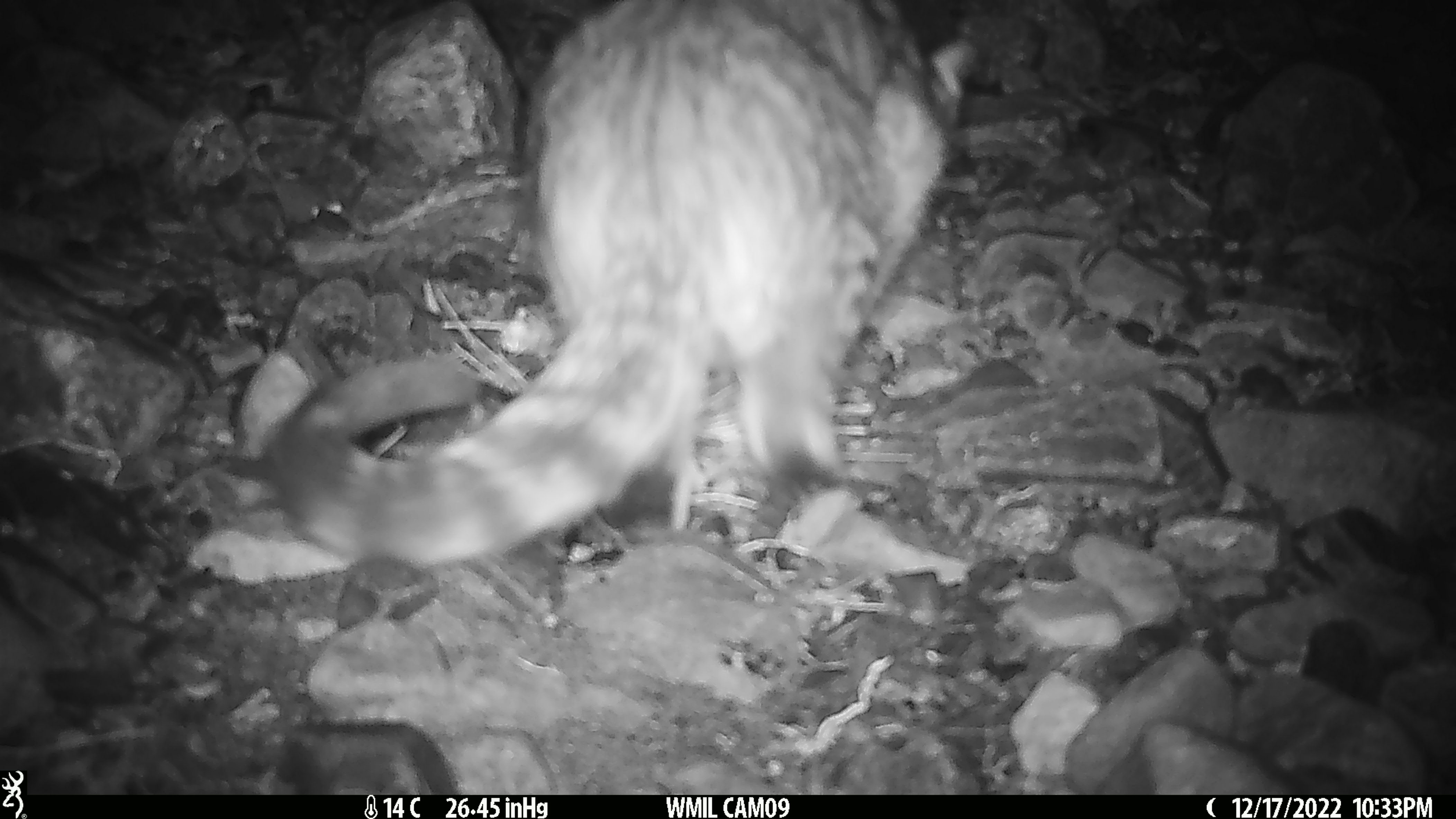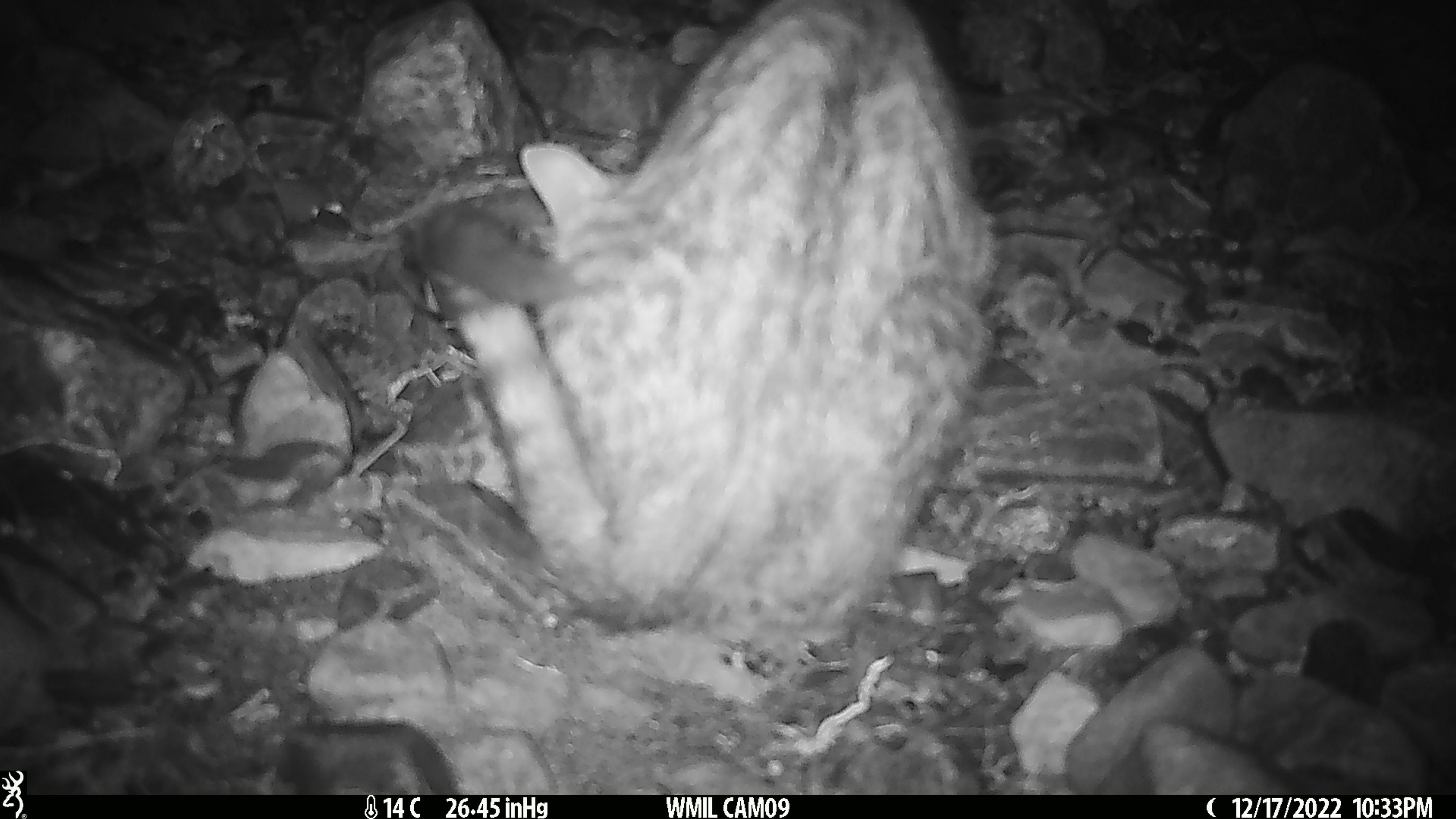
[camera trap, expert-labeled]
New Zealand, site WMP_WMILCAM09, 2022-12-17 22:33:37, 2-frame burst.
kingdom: Animalia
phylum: Chordata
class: Mammalia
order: Carnivora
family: Felidae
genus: Felis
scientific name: Felis catus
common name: domestic cat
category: cat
Cat (domestic cat) (Felis catus).